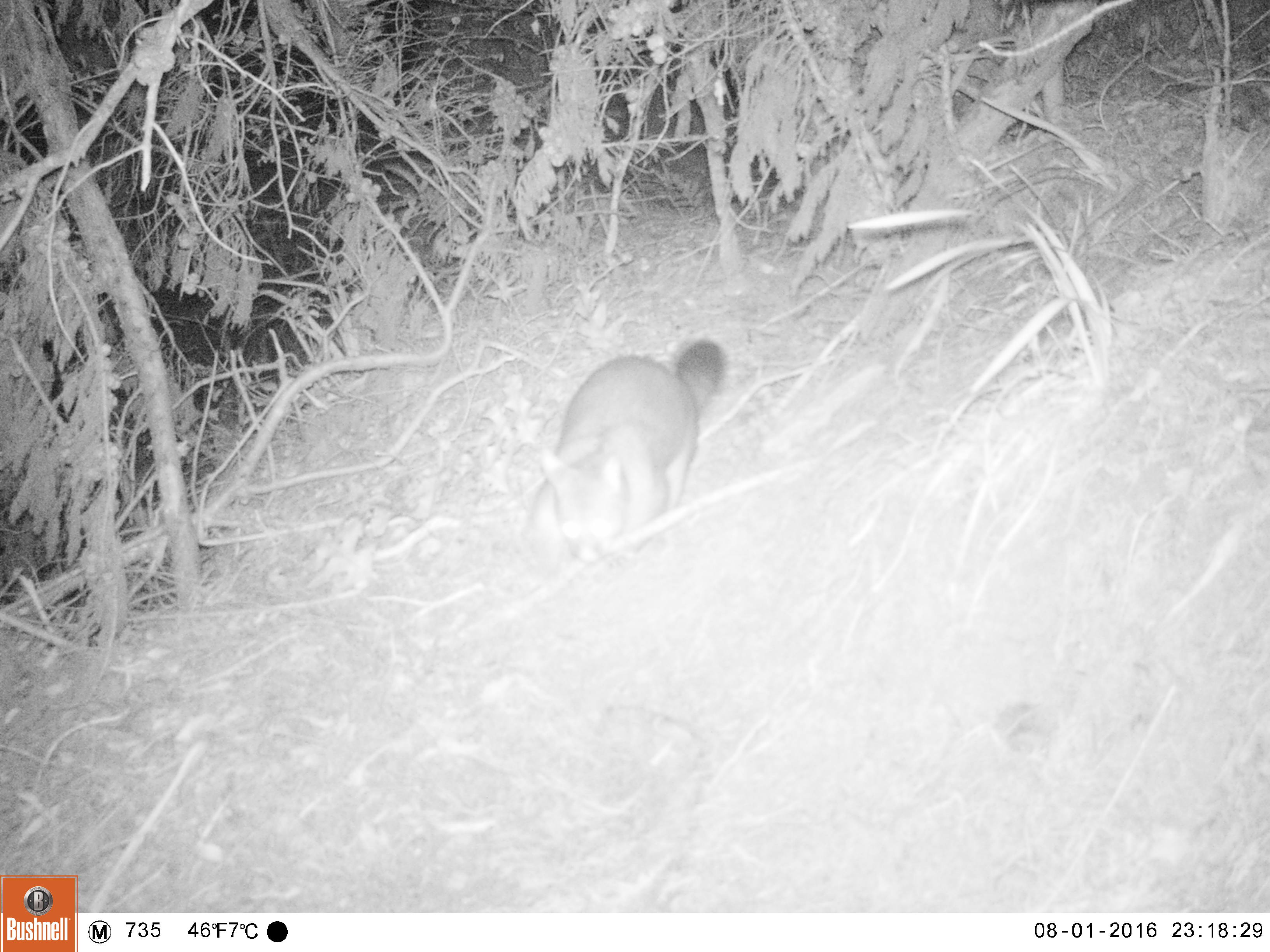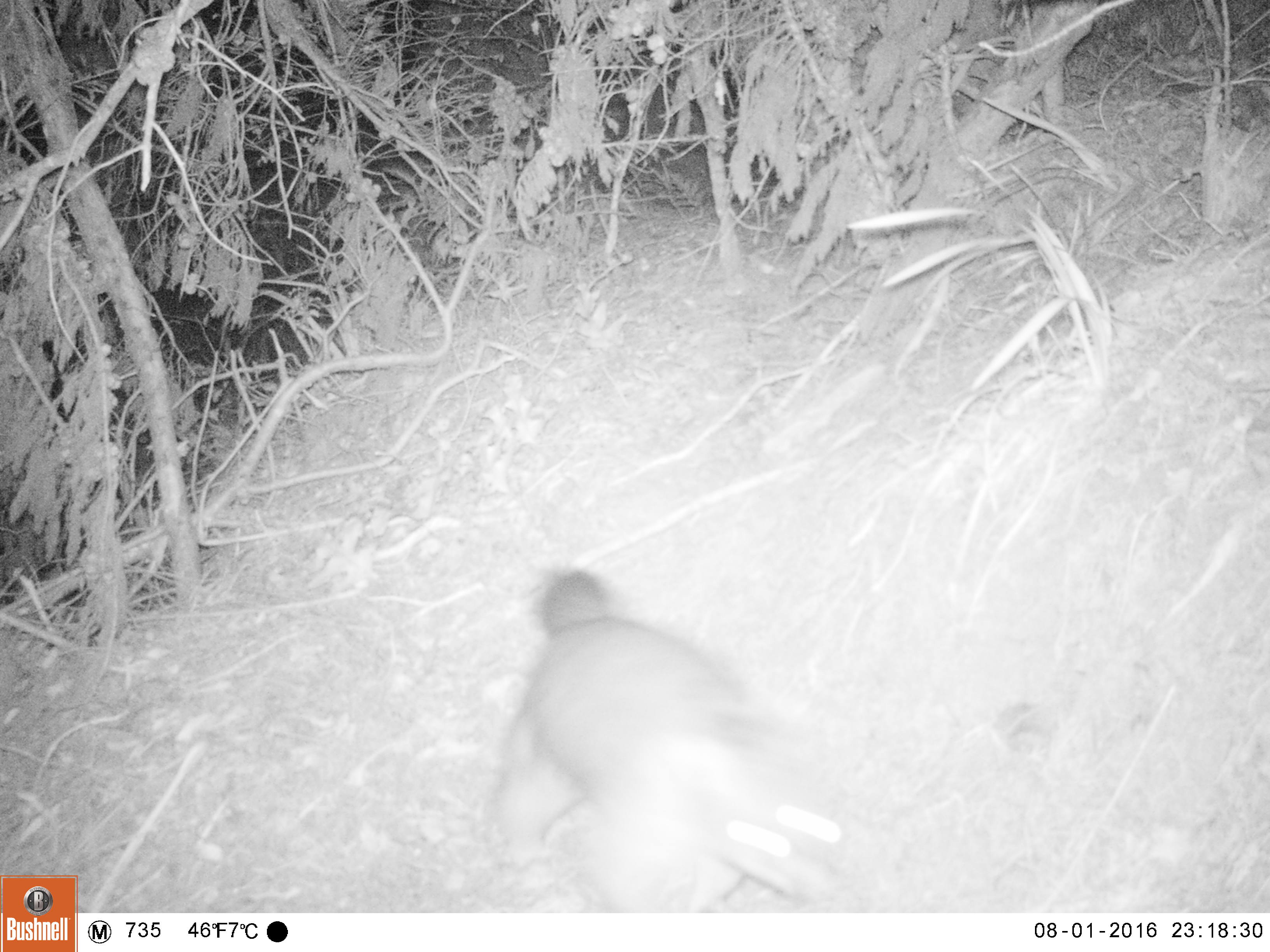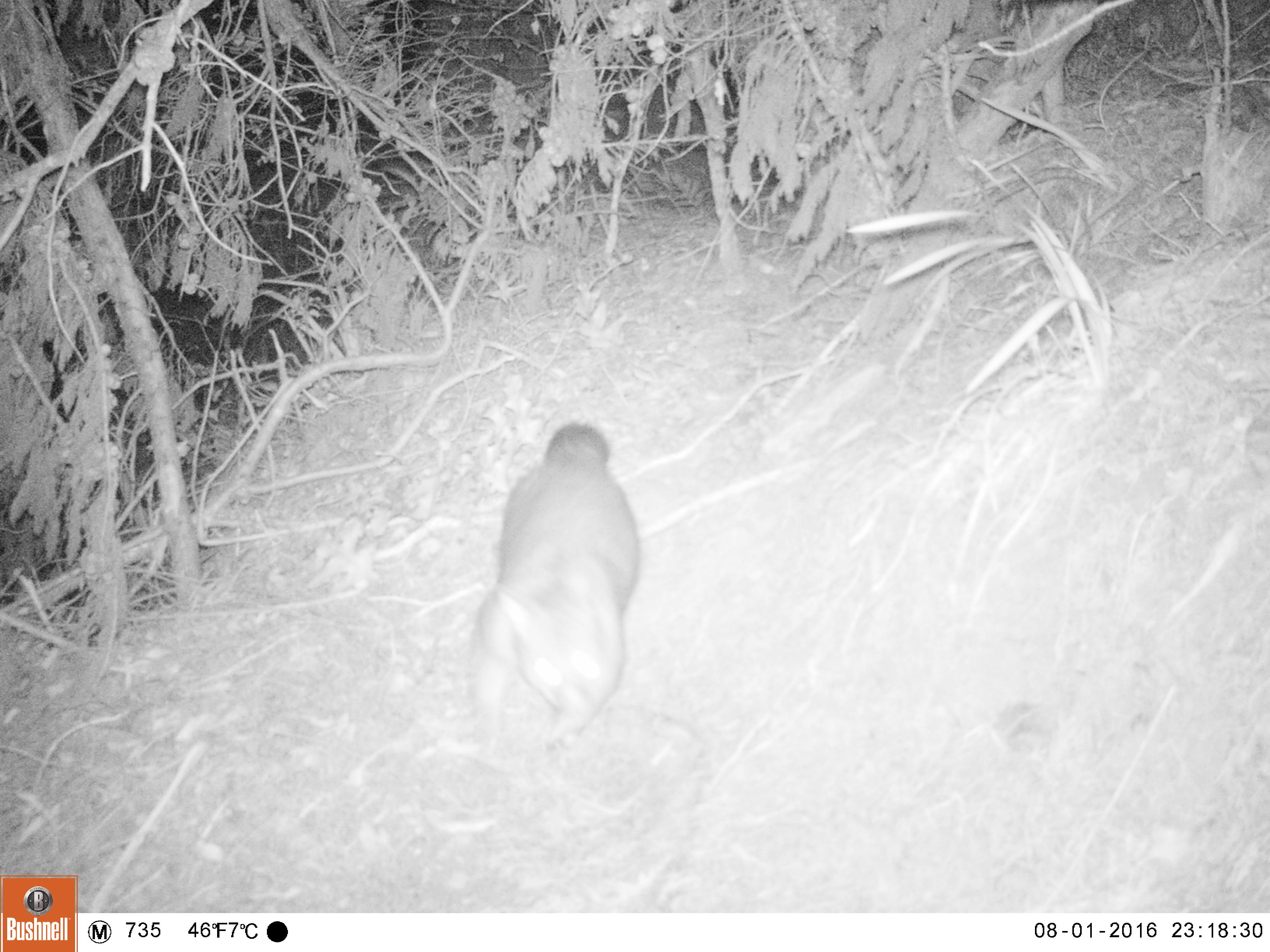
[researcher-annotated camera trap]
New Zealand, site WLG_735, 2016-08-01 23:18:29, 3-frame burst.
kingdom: Animalia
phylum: Chordata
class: Mammalia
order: Diprotodontia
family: Phalangeridae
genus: Trichosurus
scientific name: Trichosurus vulpecula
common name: common brushtail possum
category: possum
Possum (common brushtail possum) (Trichosurus vulpecula).